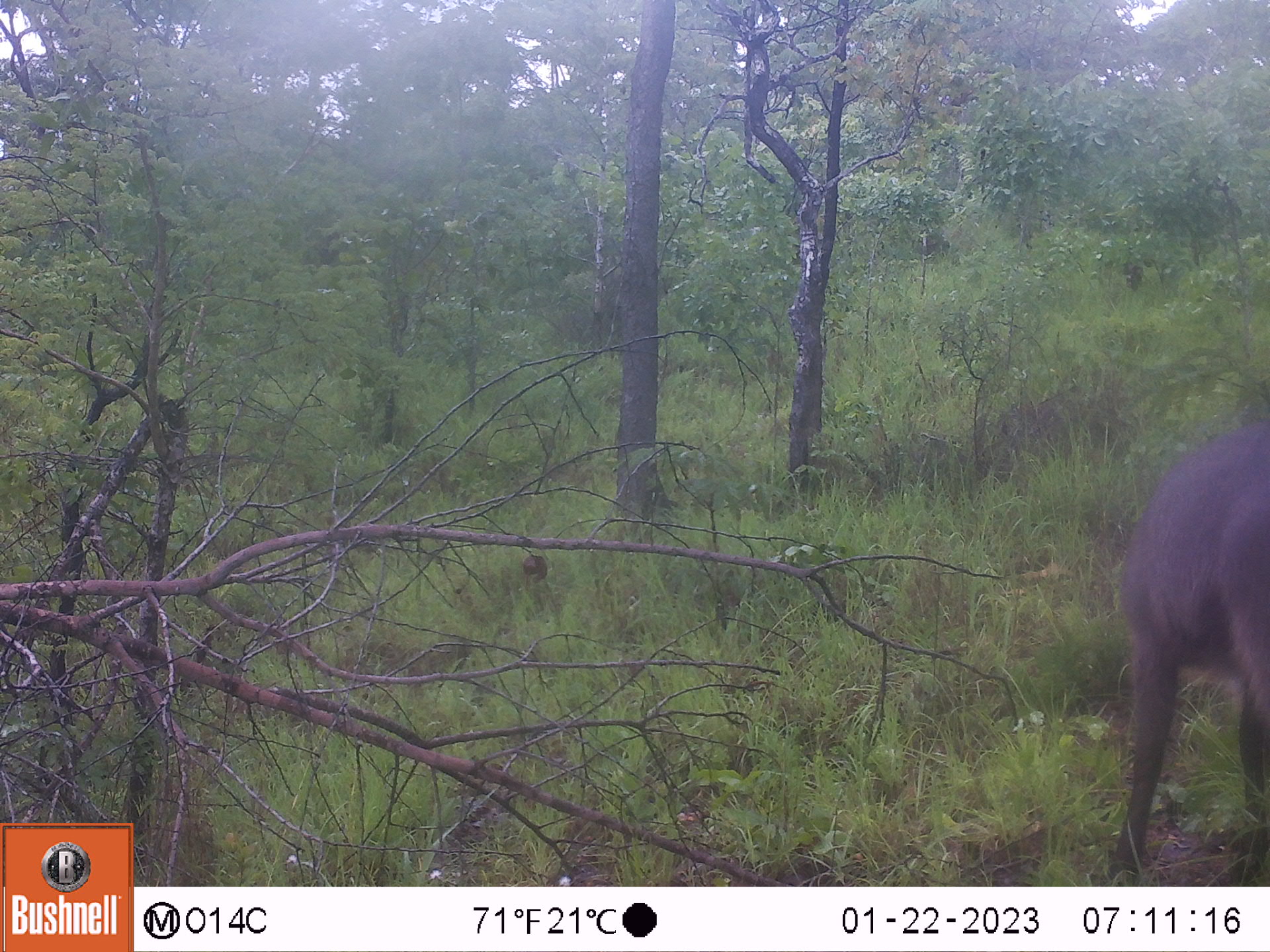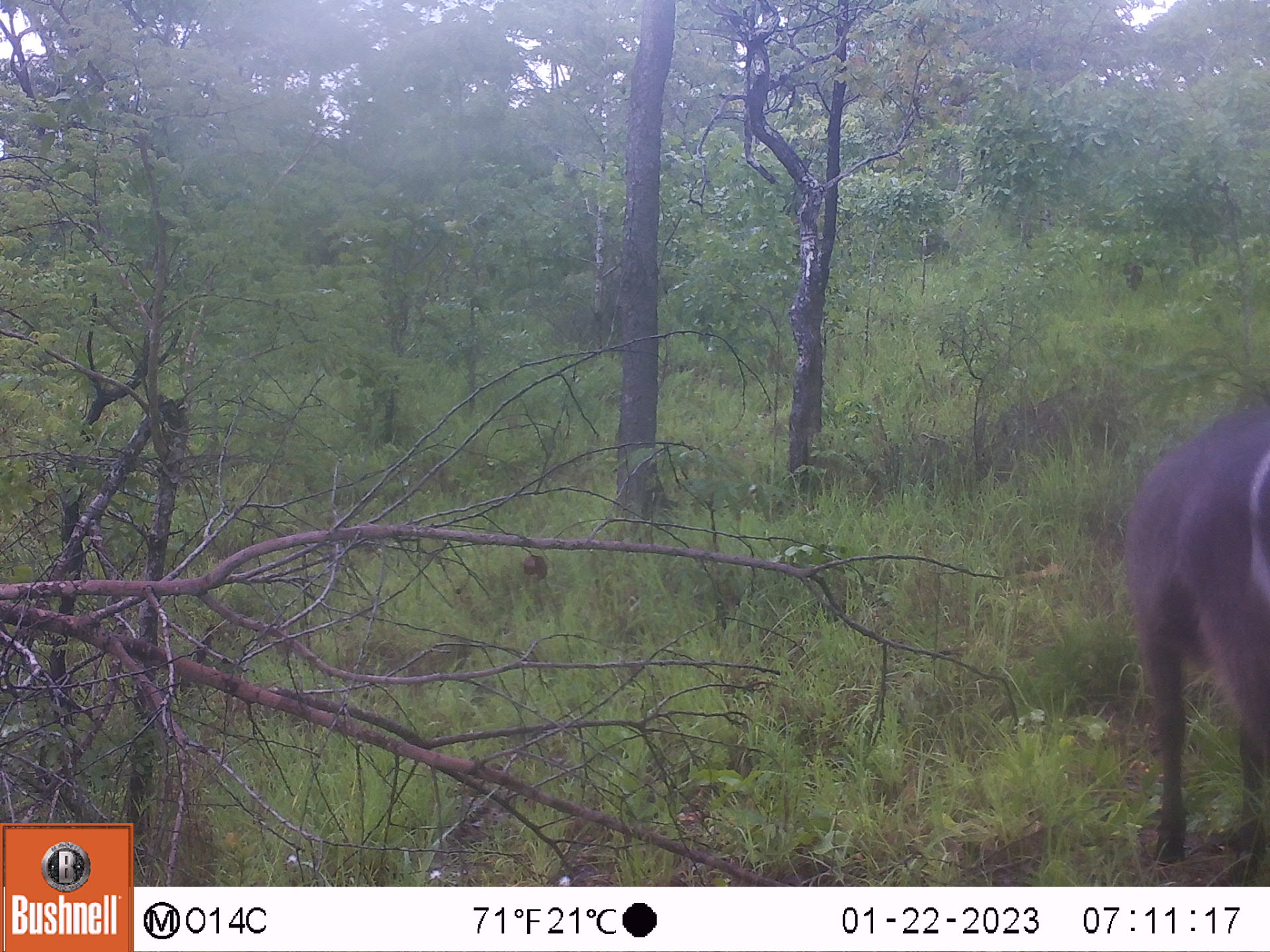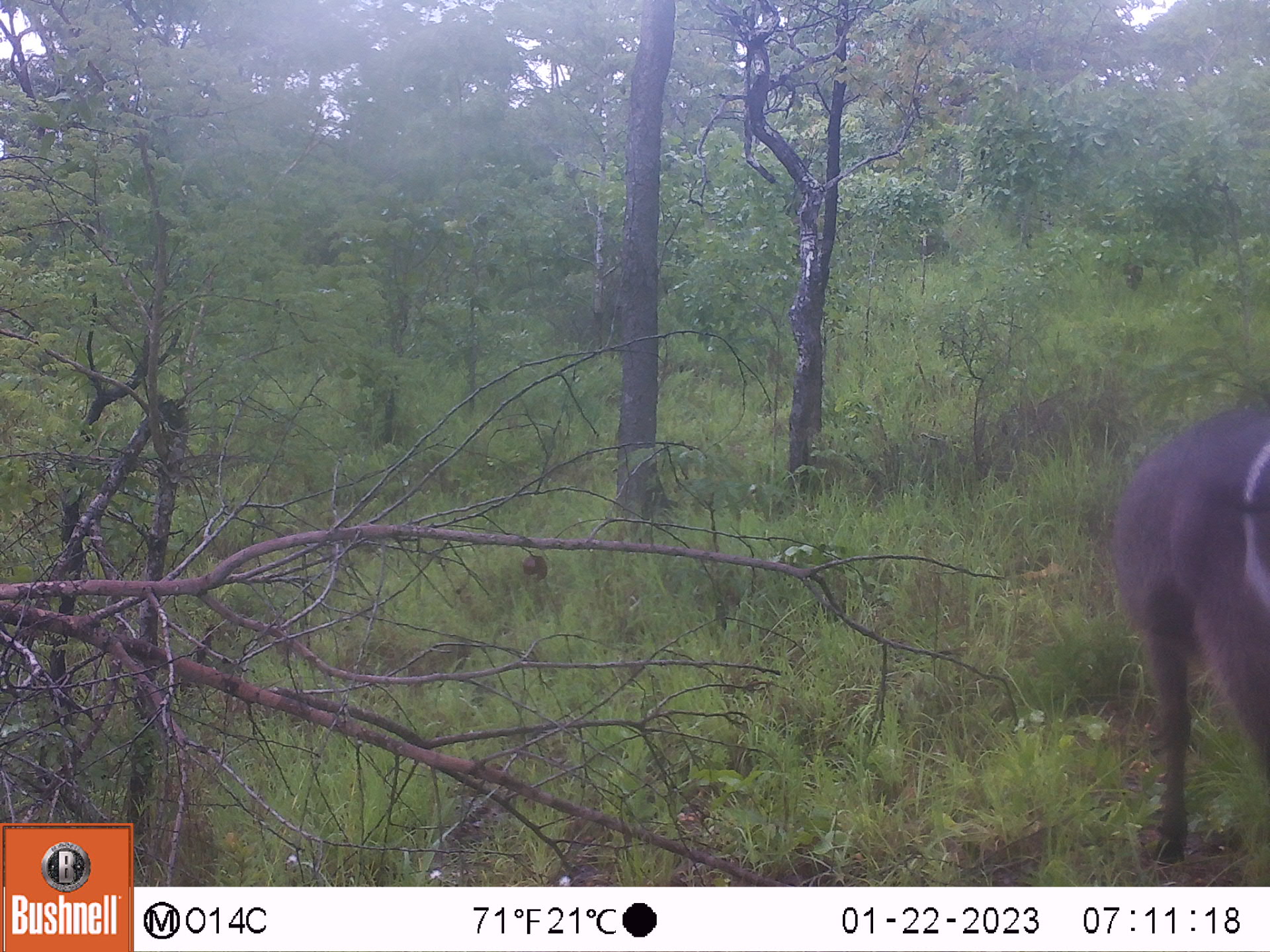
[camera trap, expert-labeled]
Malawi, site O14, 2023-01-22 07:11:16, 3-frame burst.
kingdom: Animalia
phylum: Chordata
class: Mammalia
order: Artiodactyla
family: Bovidae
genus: Kobus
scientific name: Kobus ellipsiprymnus ellipsiprymnus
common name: common waterbuck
Common waterbuck (Kobus ellipsiprymnus ellipsiprymnus), count 1.